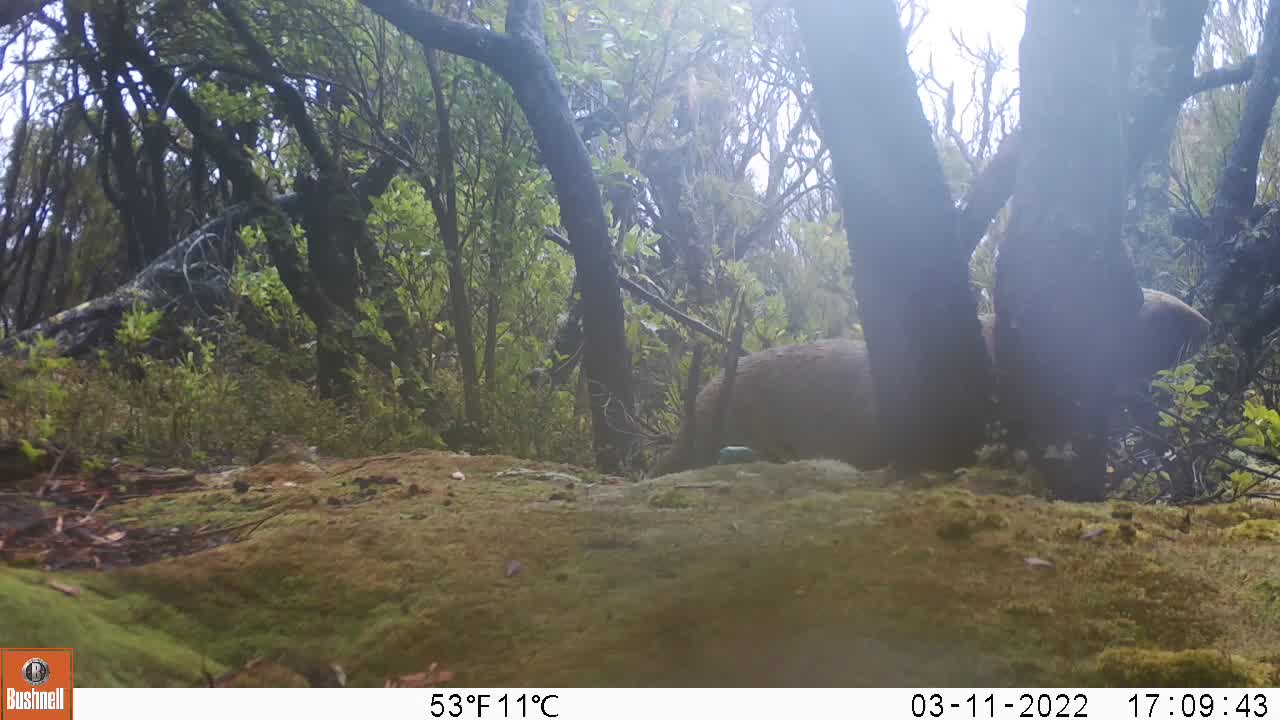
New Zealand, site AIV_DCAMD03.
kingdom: Animalia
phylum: Chordata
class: Mammalia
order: Carnivora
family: Otariidae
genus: Phocarctos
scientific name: Phocarctos hookeri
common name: new zealand sea lion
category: sealion